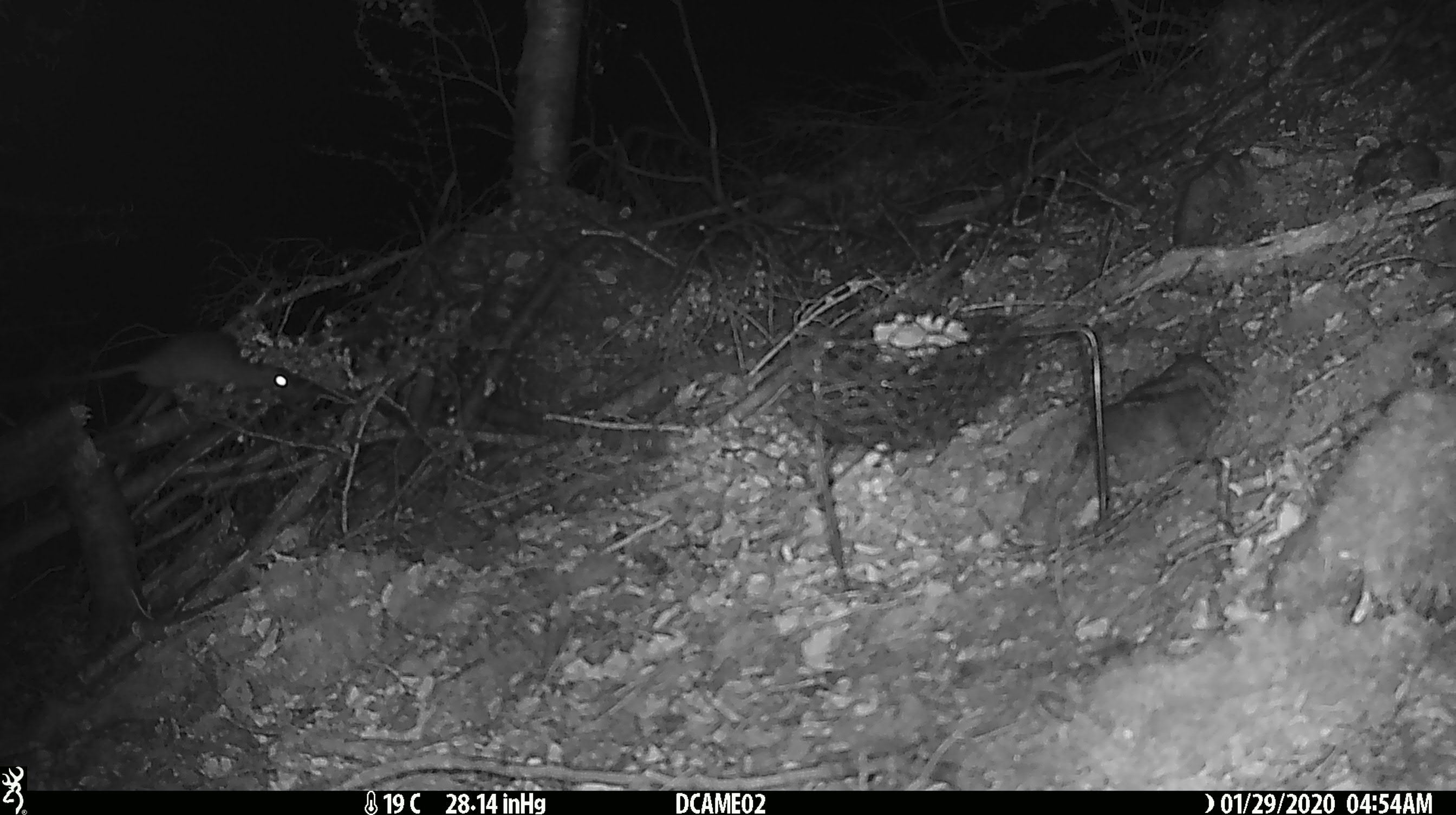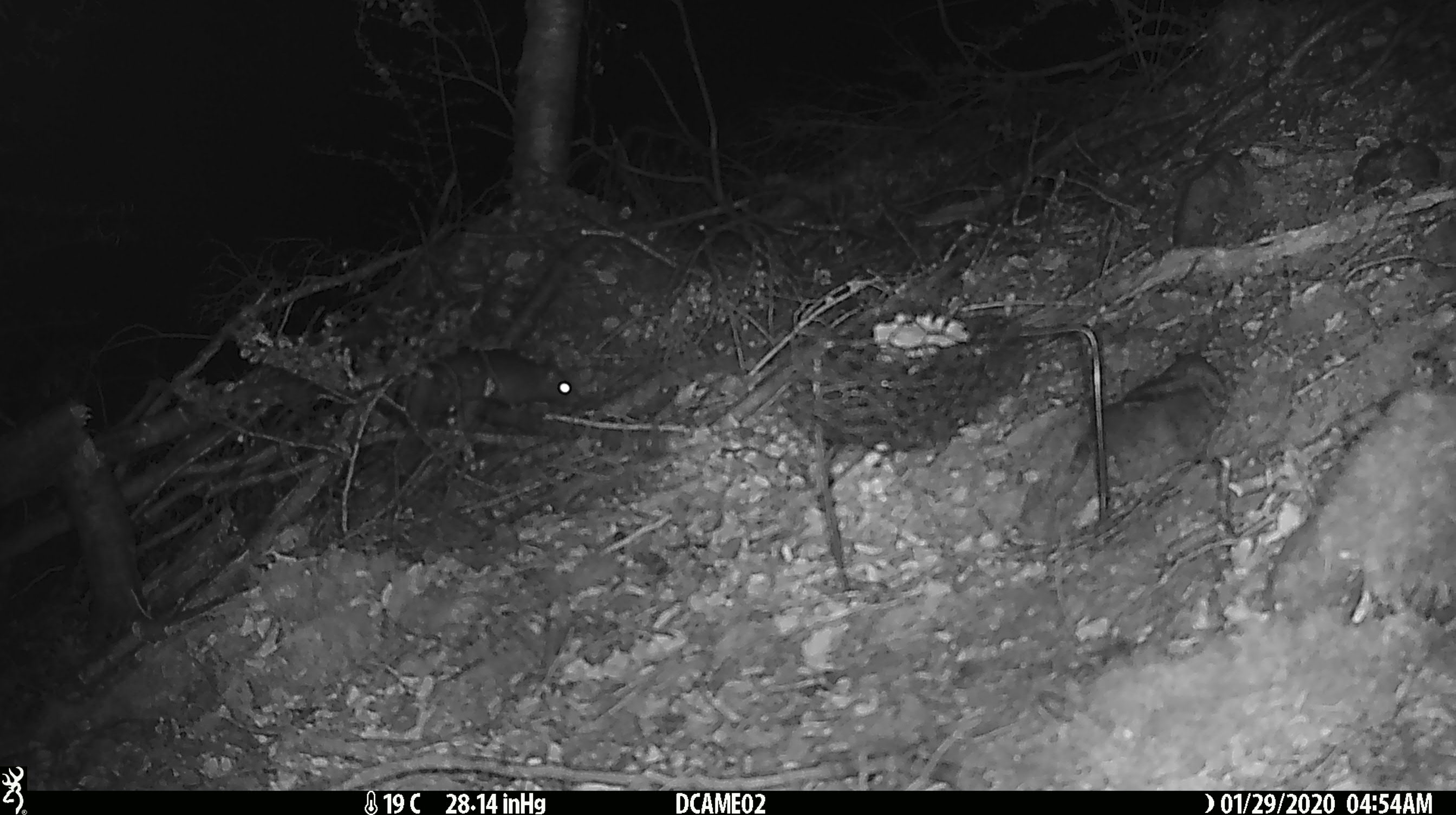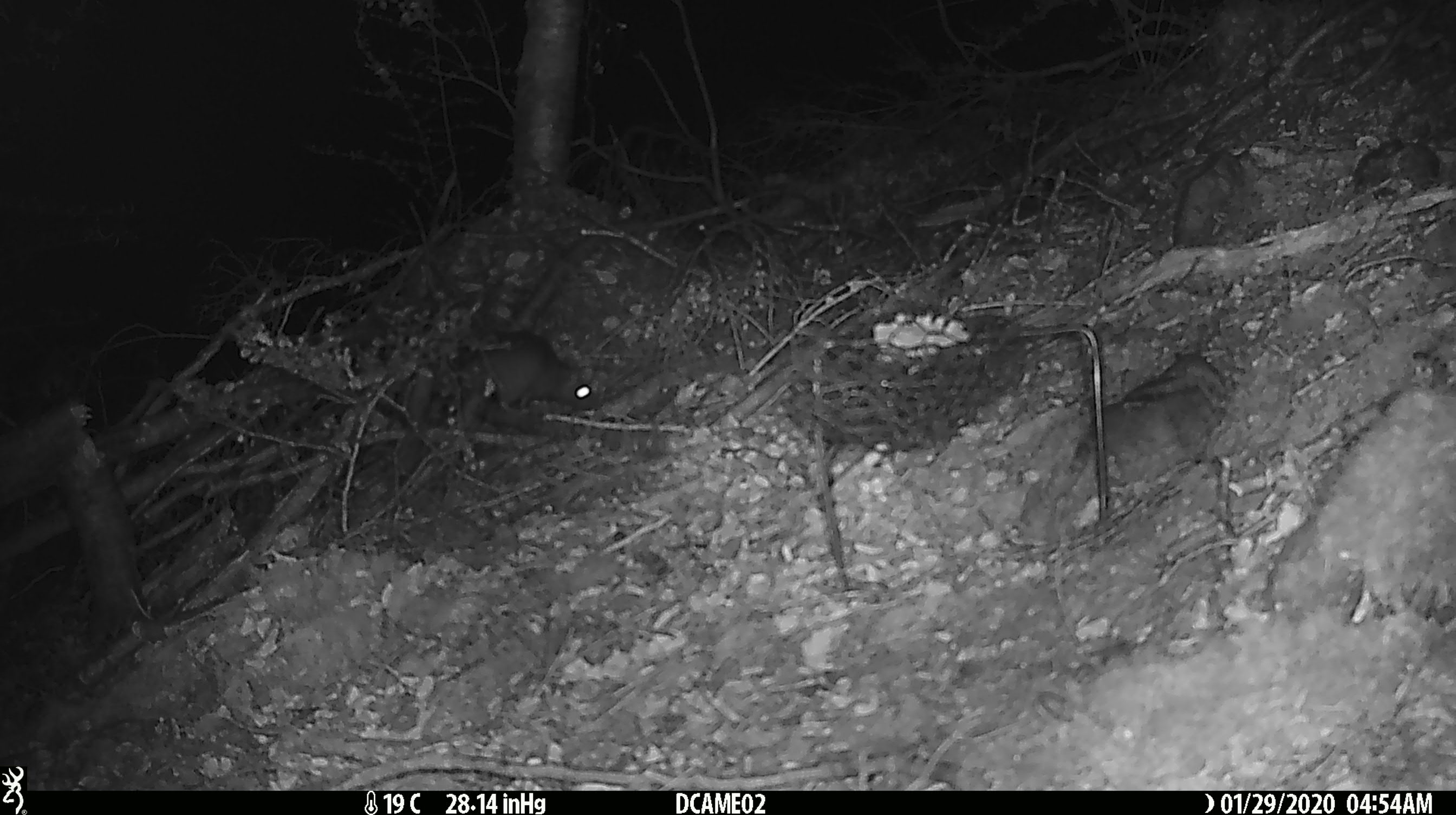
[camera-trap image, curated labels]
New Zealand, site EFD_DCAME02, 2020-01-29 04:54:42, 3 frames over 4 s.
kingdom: Animalia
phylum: Chordata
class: Mammalia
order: Rodentia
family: Muridae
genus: Rattus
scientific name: Rattus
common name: rat